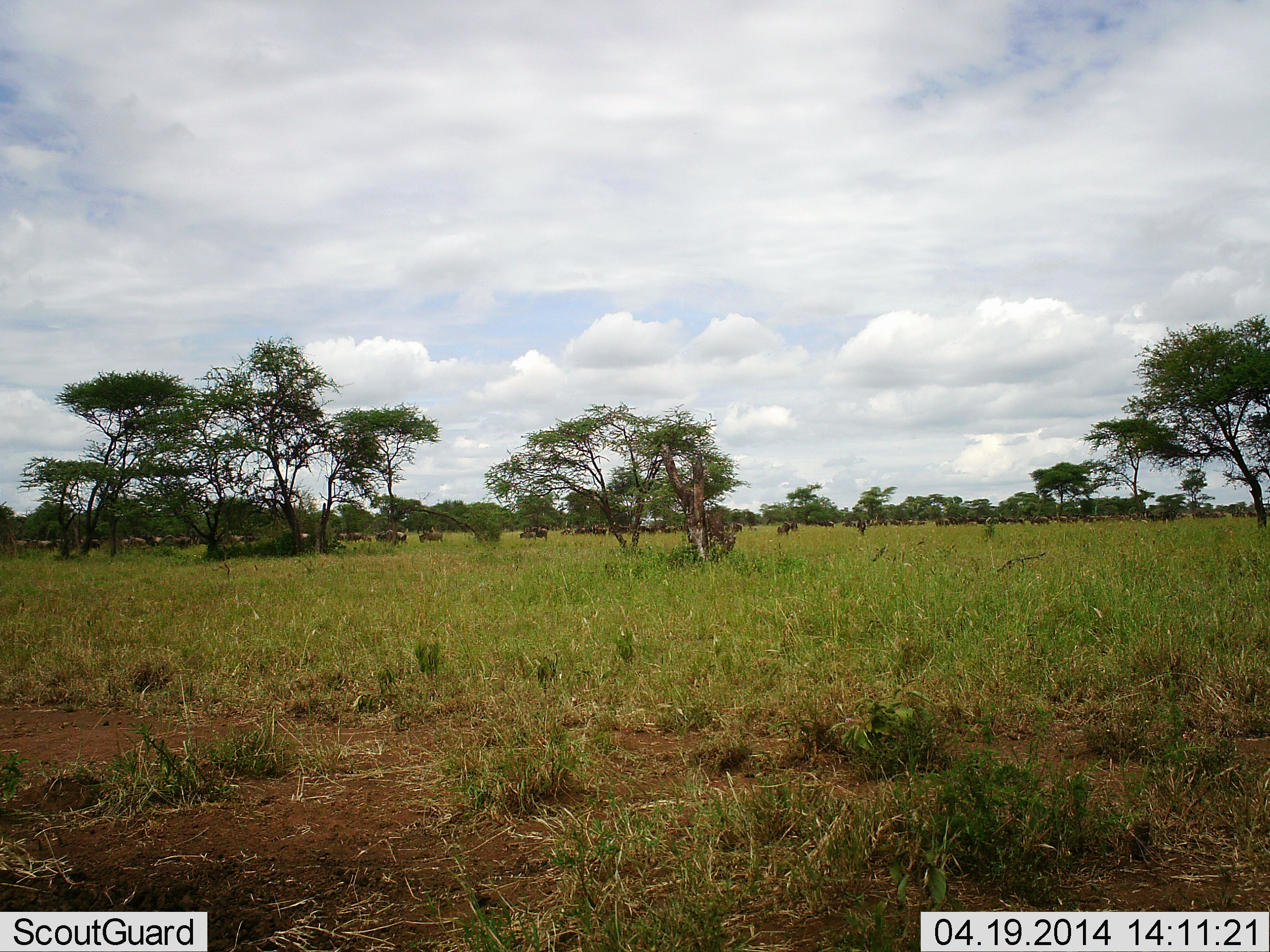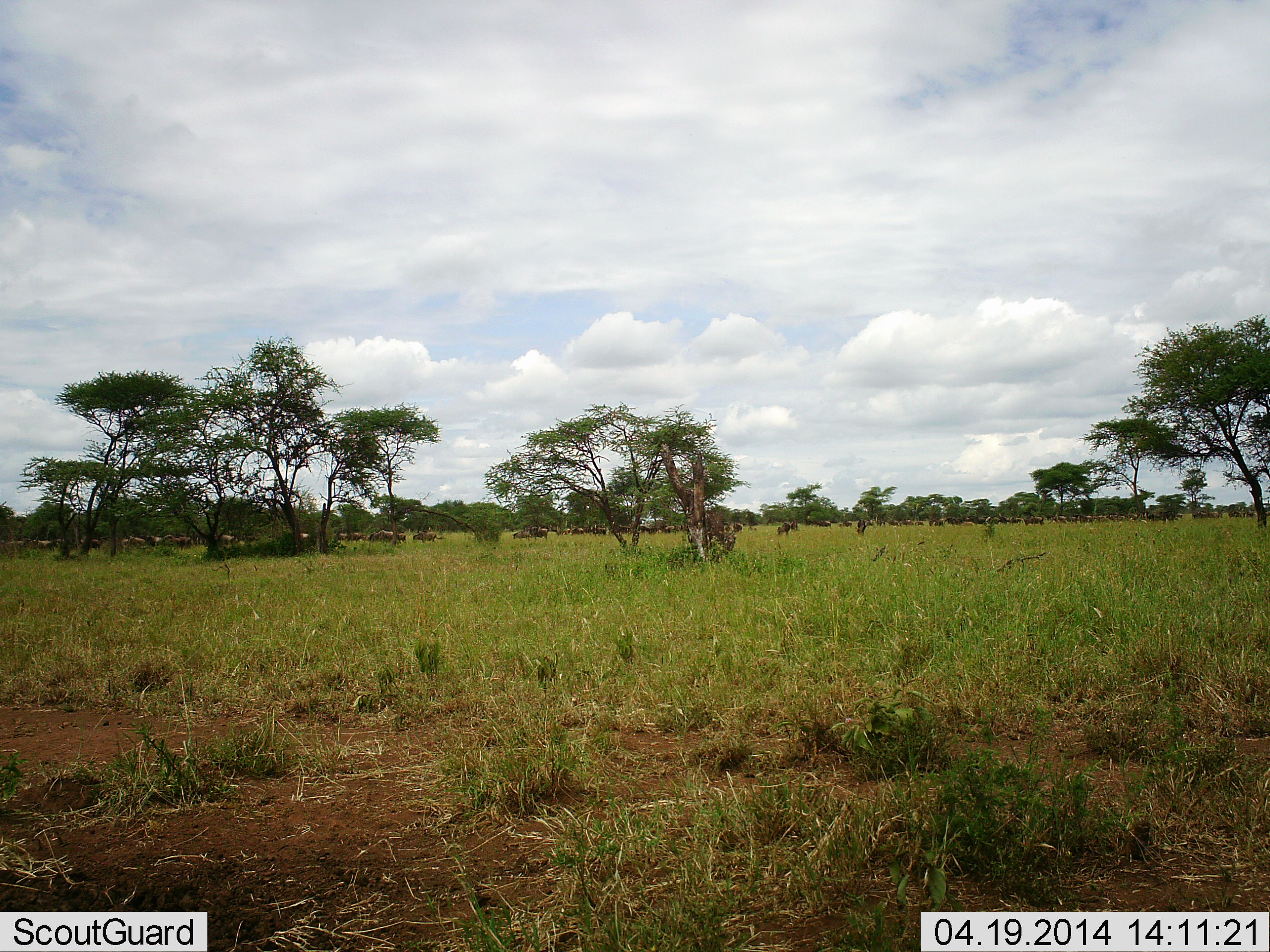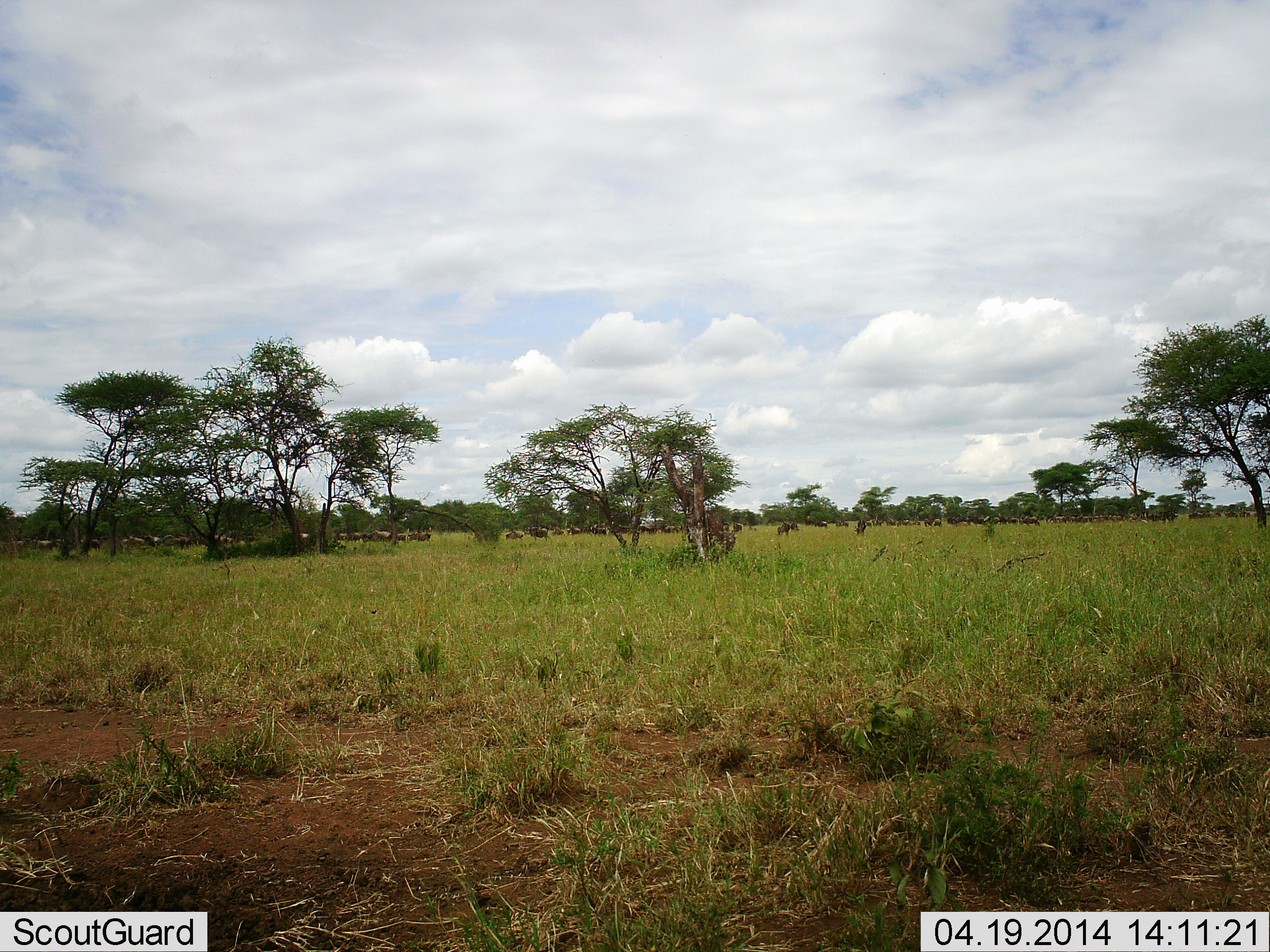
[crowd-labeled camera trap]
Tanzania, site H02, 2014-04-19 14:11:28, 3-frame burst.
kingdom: Animalia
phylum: Chordata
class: Mammalia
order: Artiodactyla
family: Bovidae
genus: Connochaetes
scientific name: Connochaetes taurinus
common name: blue wildebeest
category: wildebeest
Wildebeest (blue wildebeest) (Connochaetes taurinus), count 11-50. Behavior (volunteer vote fractions): standing 20%, resting 0%, moving 100%, interacting 0%. Young present (vote fraction): 0%. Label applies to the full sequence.